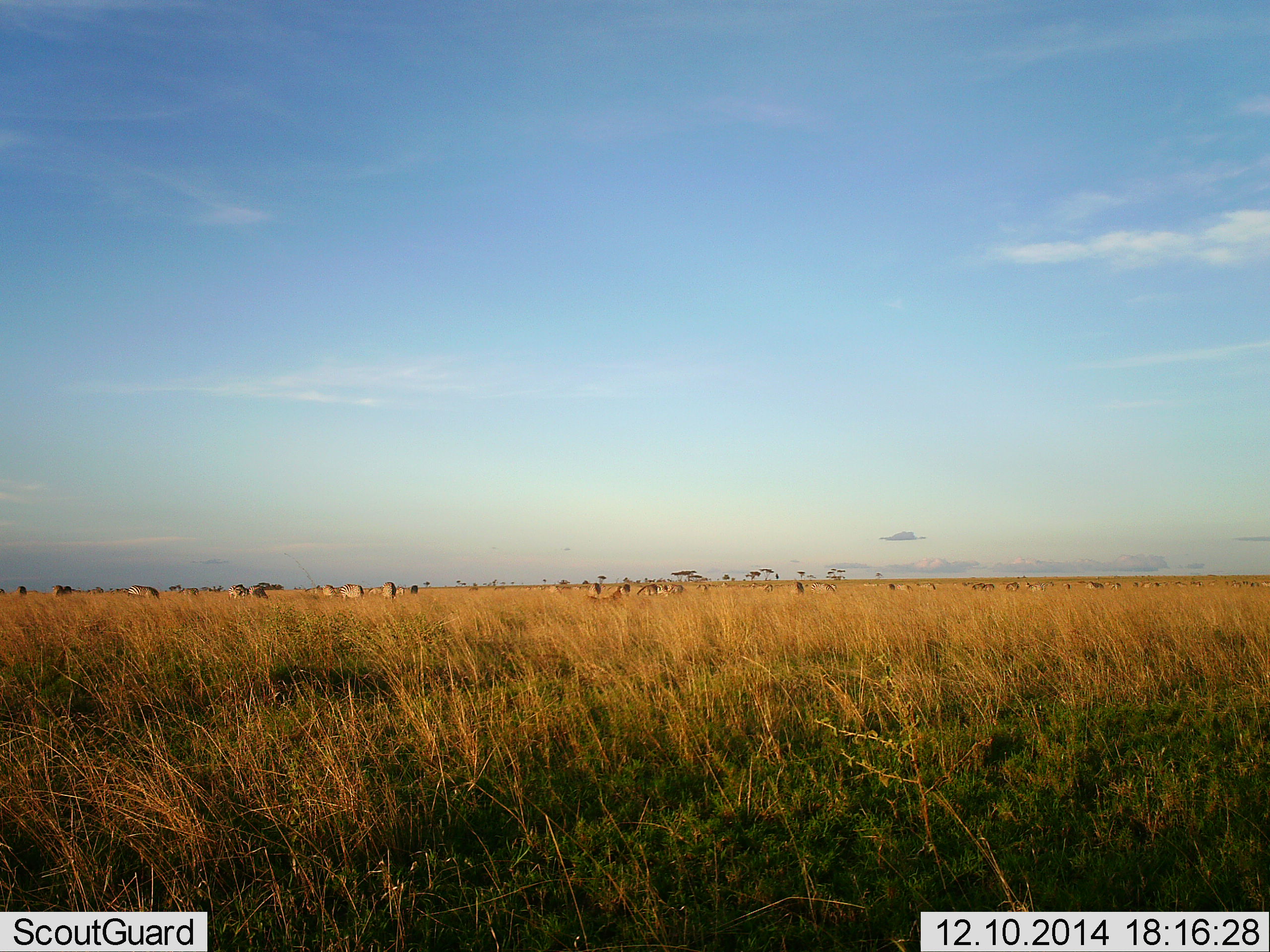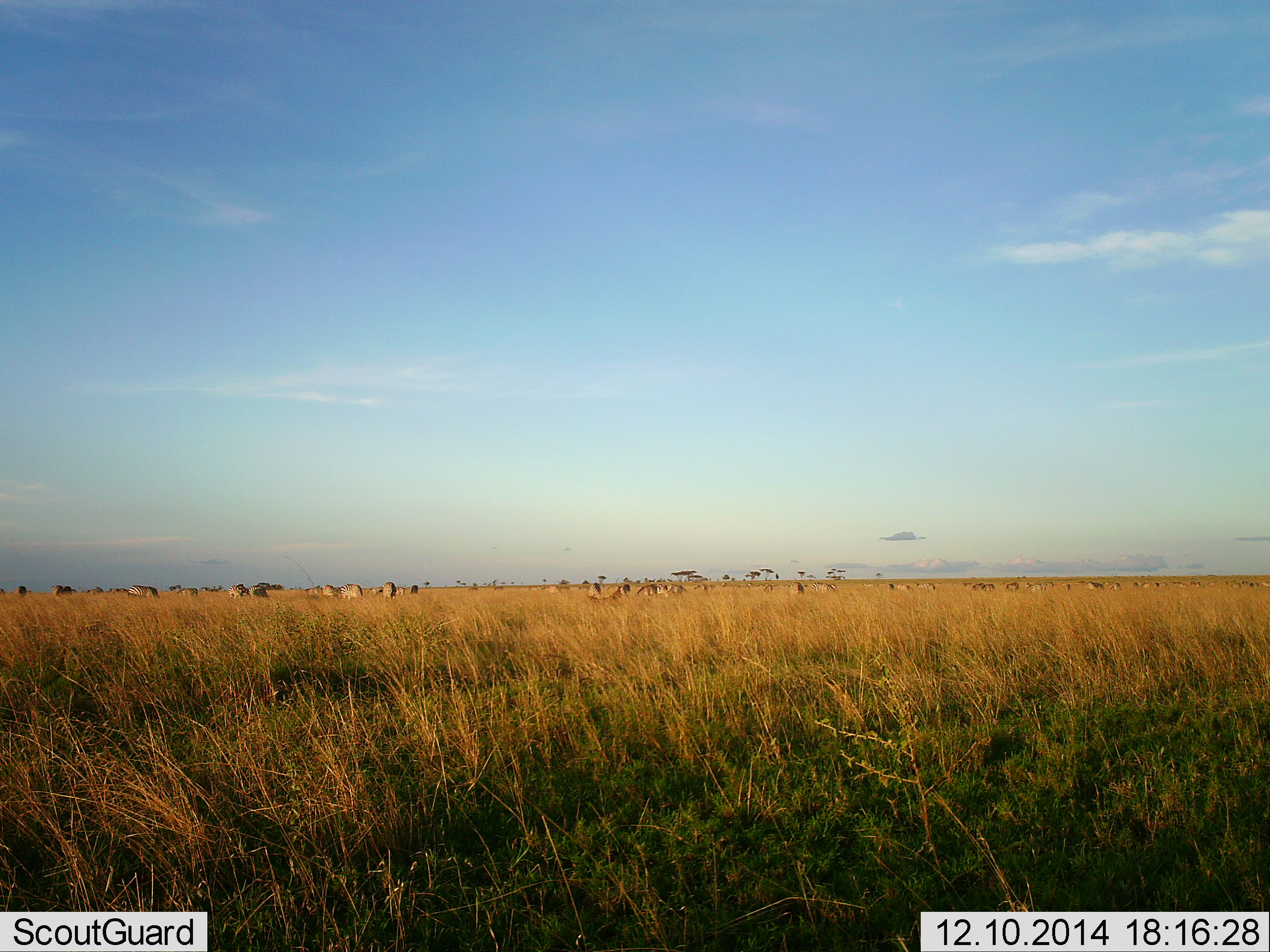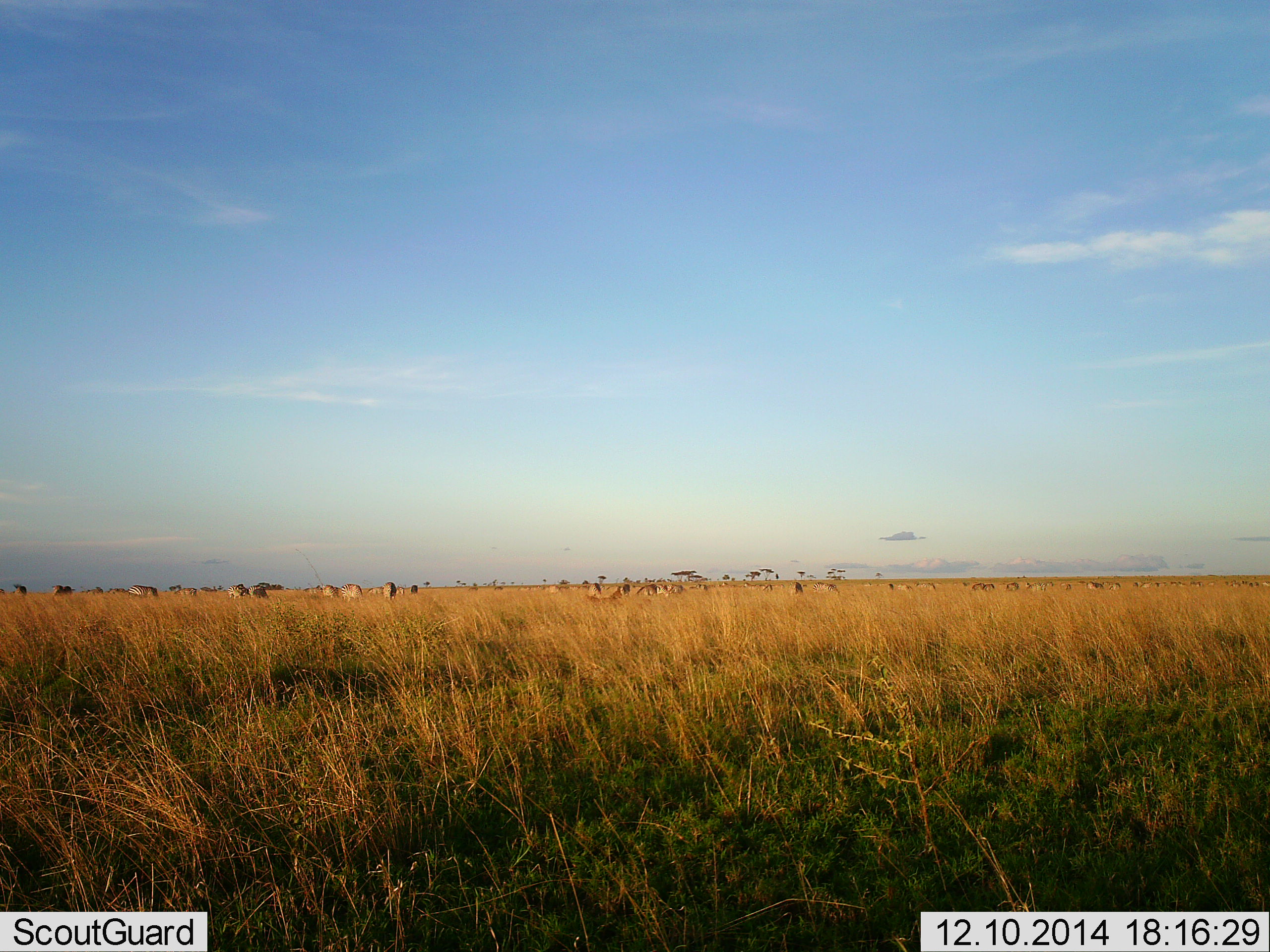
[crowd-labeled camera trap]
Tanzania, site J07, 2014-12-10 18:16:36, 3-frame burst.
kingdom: Animalia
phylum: Chordata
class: Mammalia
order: Perissodactyla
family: Equidae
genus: Equus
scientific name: Equus quagga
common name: plains zebra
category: zebra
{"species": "zebra (plains zebra) (Equus quagga)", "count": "11-50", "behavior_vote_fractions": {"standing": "29%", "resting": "0%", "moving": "0%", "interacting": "0%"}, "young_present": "0%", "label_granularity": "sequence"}